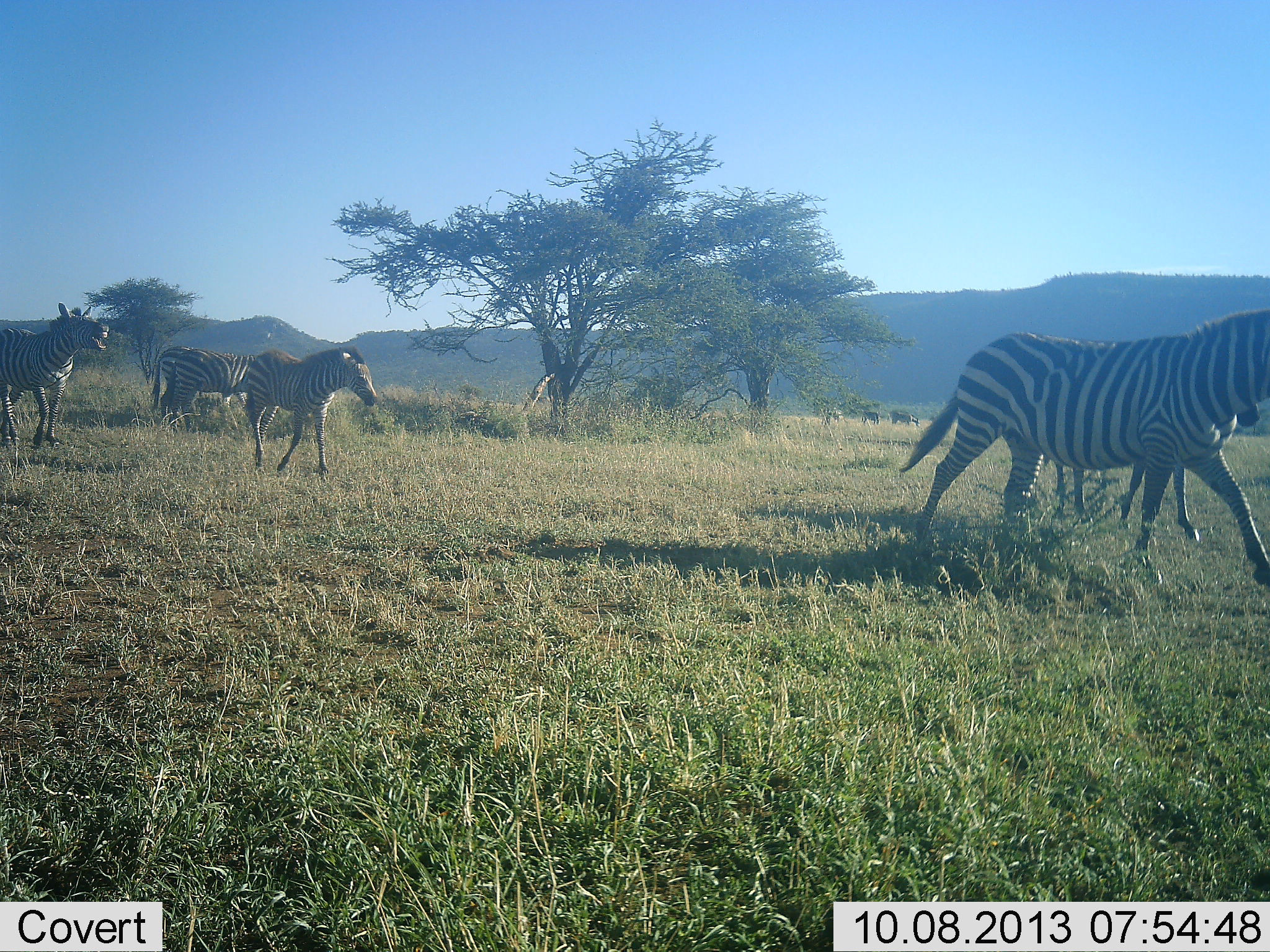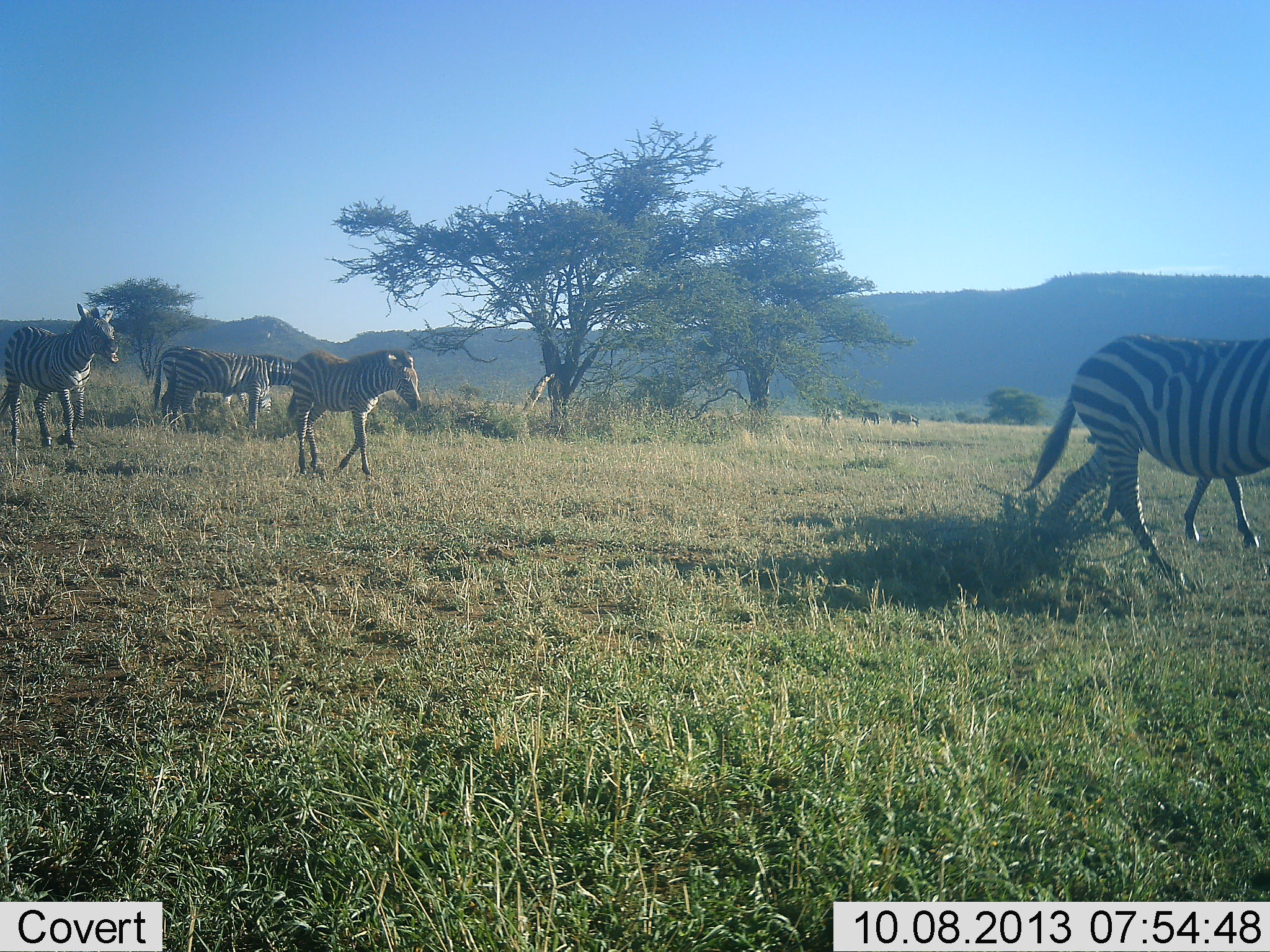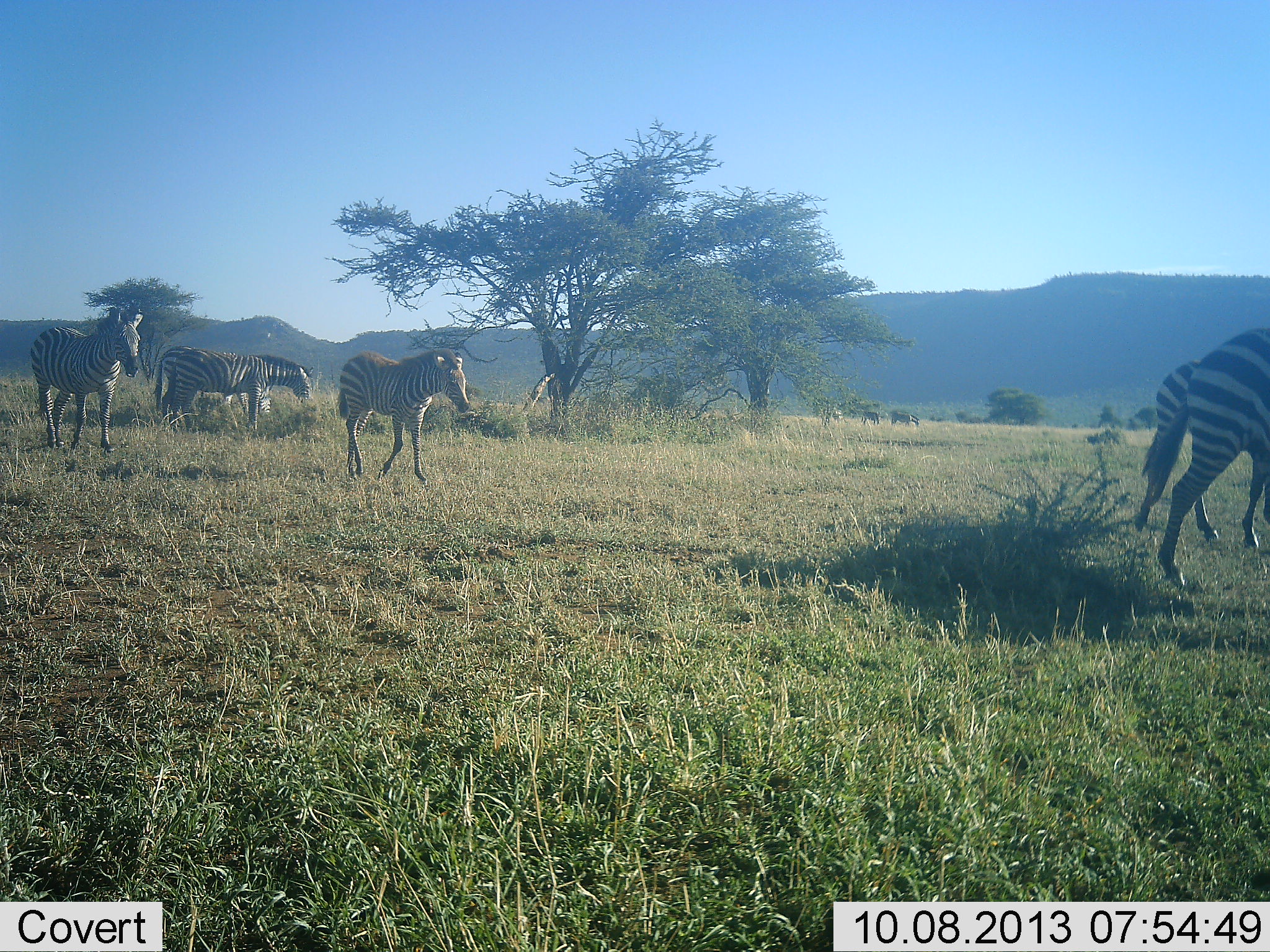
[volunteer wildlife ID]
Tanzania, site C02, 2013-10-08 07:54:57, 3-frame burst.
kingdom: Animalia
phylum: Chordata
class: Mammalia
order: Perissodactyla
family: Equidae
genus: Equus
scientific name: Equus quagga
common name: plains zebra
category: zebra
Zebra (plains zebra) (Equus quagga), count 5. Behavior (volunteer vote fractions): standing 47%, resting 0%, moving 95%, interacting 5%. Young present (vote fraction): 5%. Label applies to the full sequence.